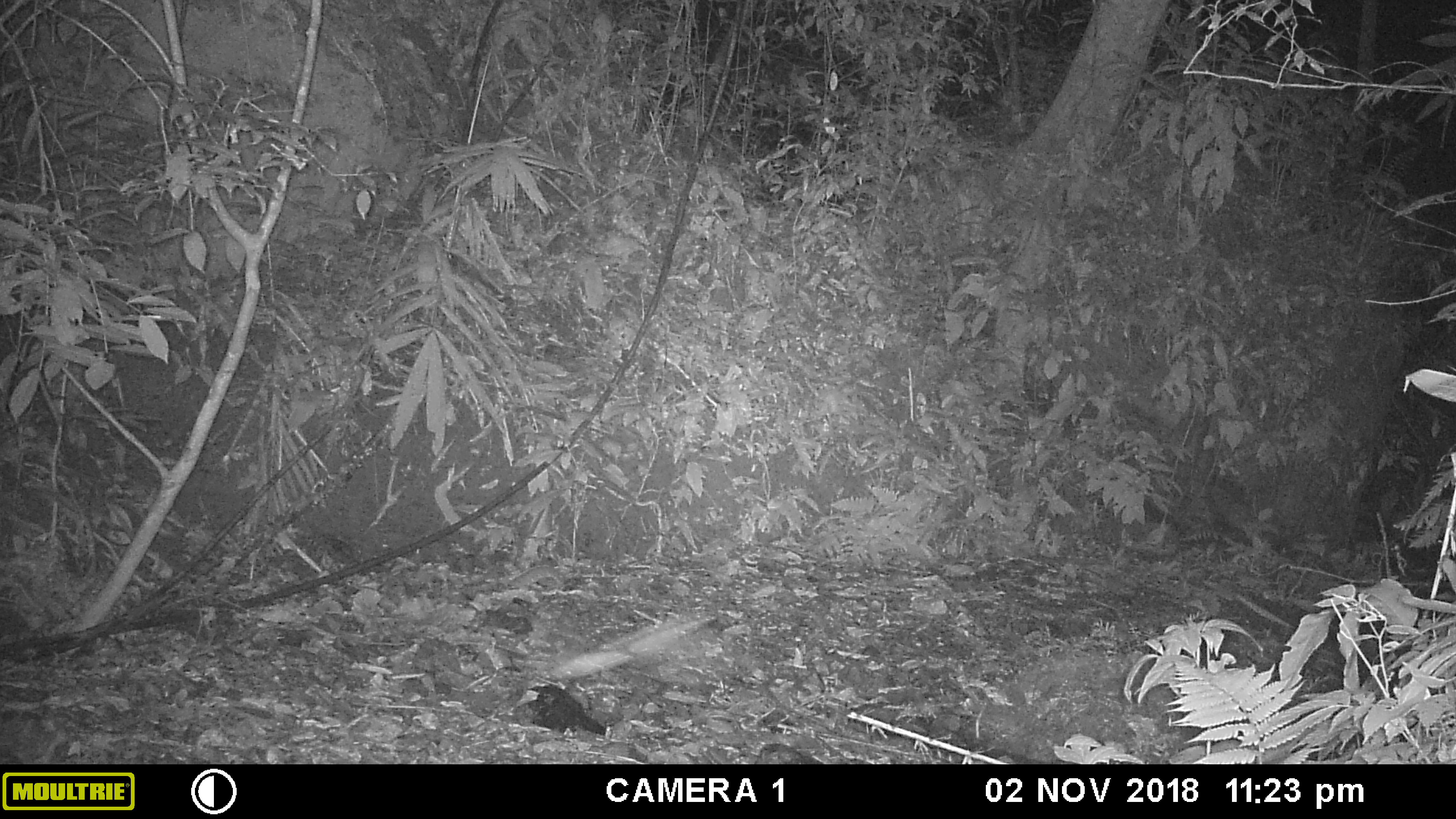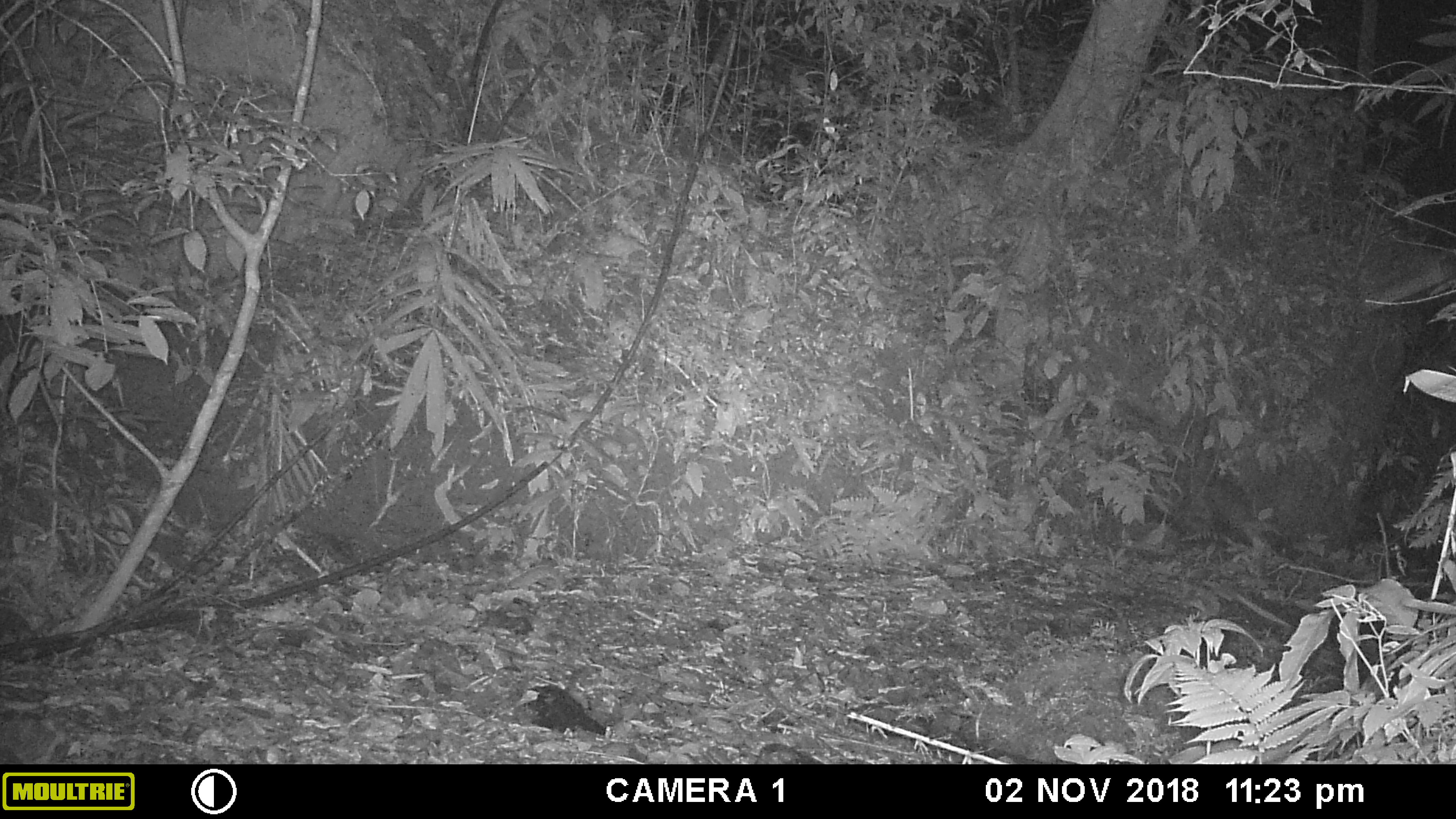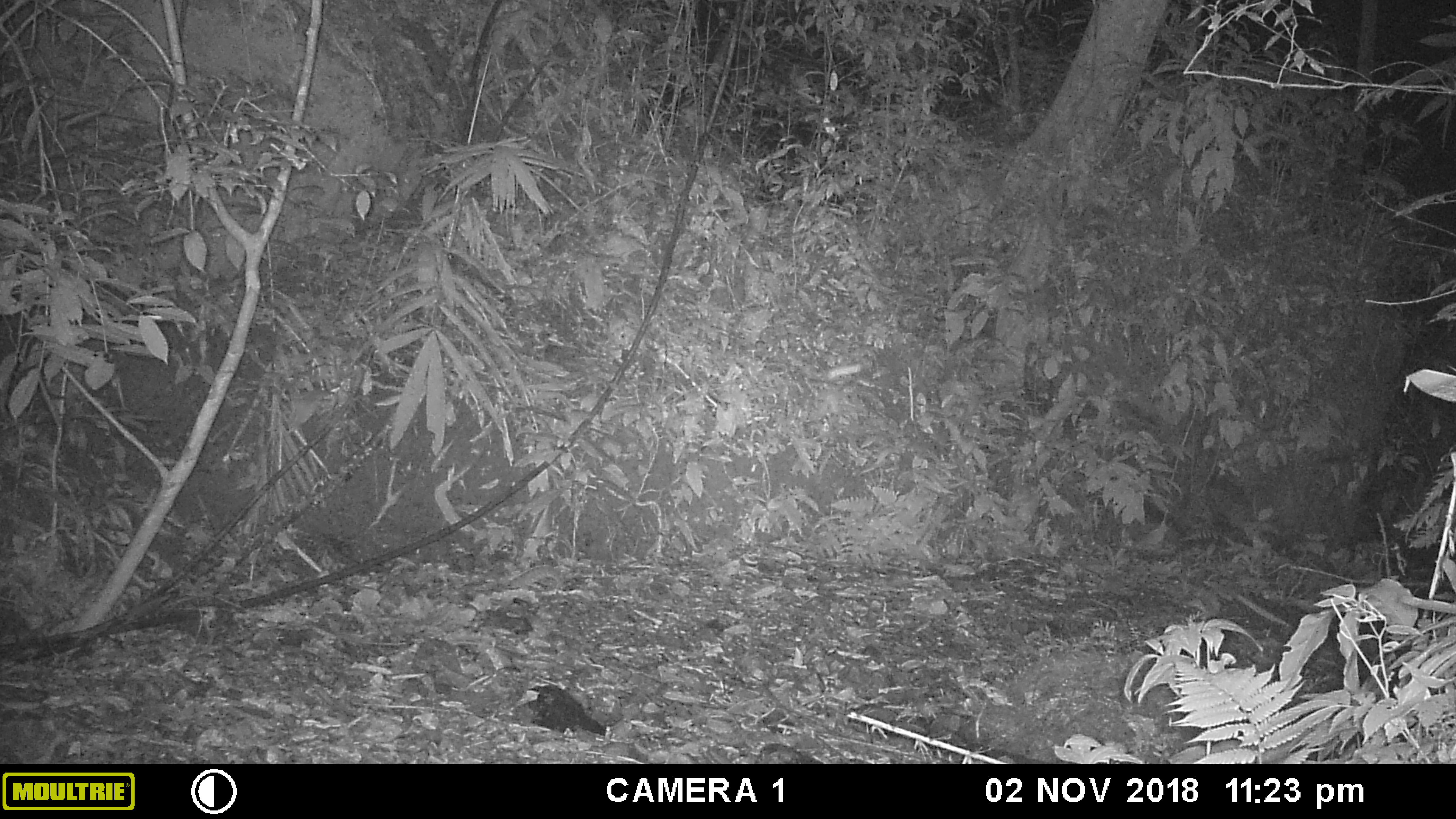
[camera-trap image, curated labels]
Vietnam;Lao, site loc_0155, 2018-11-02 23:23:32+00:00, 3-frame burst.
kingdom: Animalia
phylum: Chordata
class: Aves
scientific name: Aves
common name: bird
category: unidentified bird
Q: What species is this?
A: Unidentified bird (bird) (Aves).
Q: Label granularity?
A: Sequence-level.